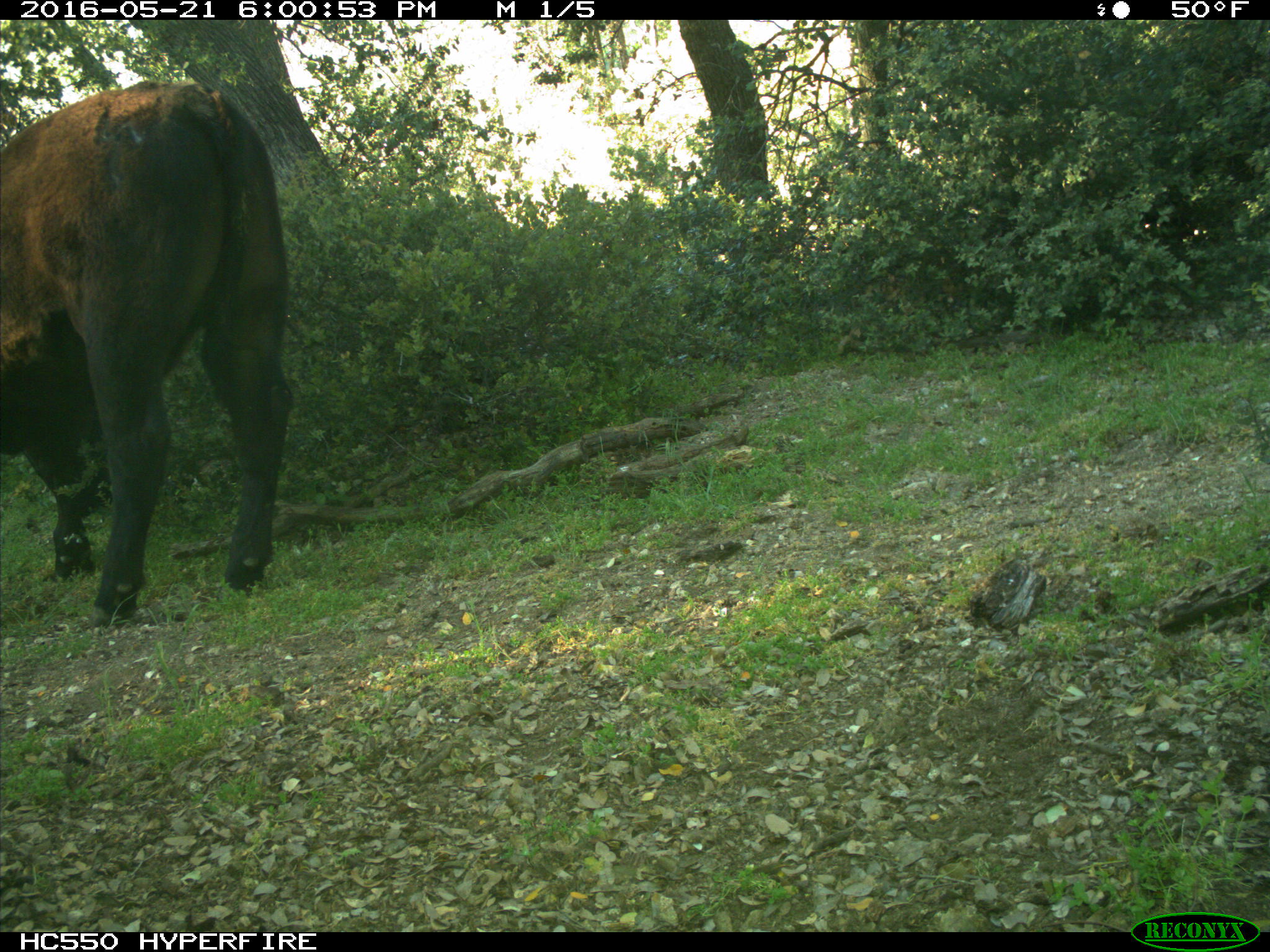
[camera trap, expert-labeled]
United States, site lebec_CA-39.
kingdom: Animalia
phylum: Chordata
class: Mammalia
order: Artiodactyla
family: Bovidae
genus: Bos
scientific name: Bos taurus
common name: domestic cow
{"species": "Bos taurus (domestic cow)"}